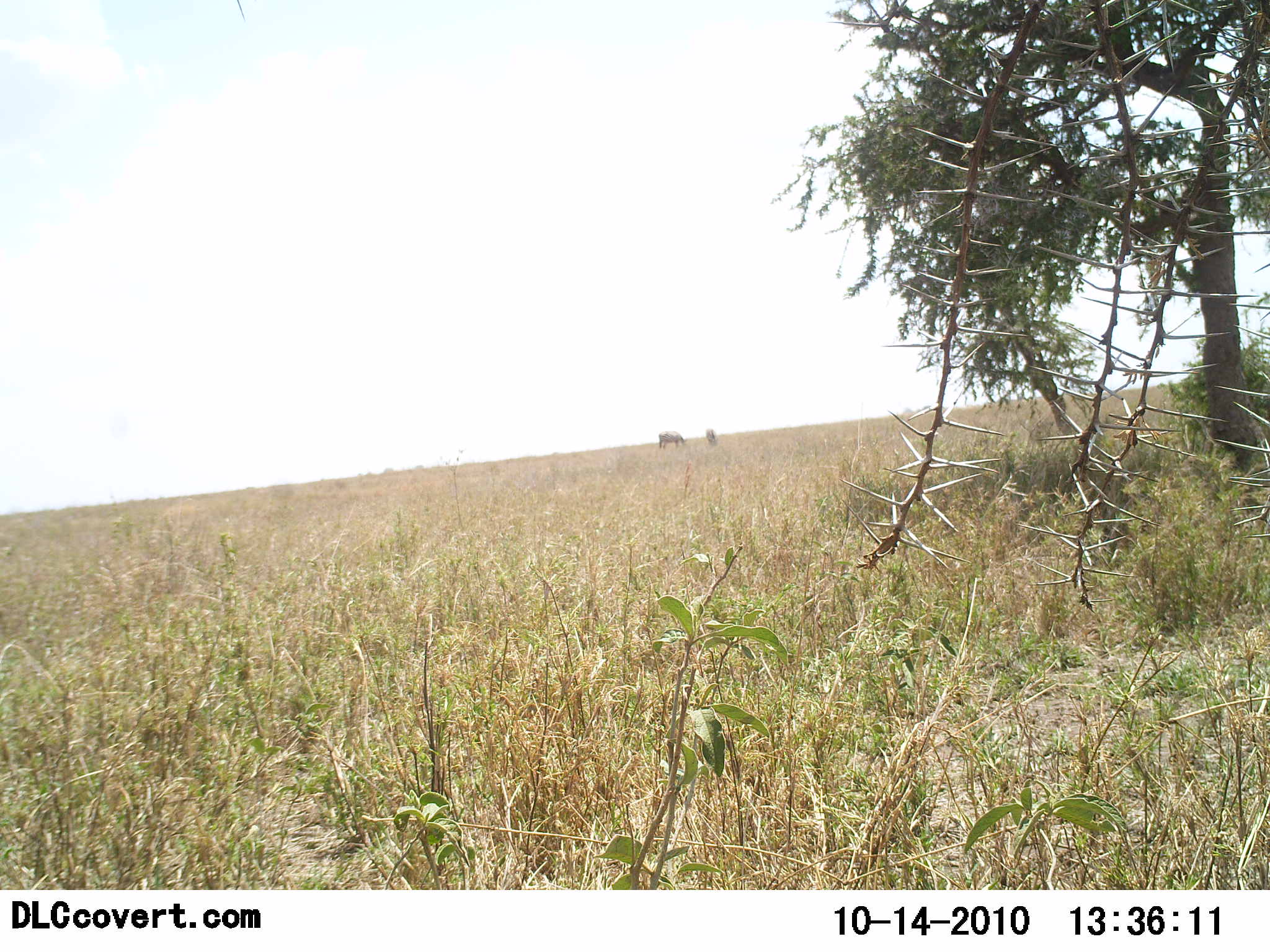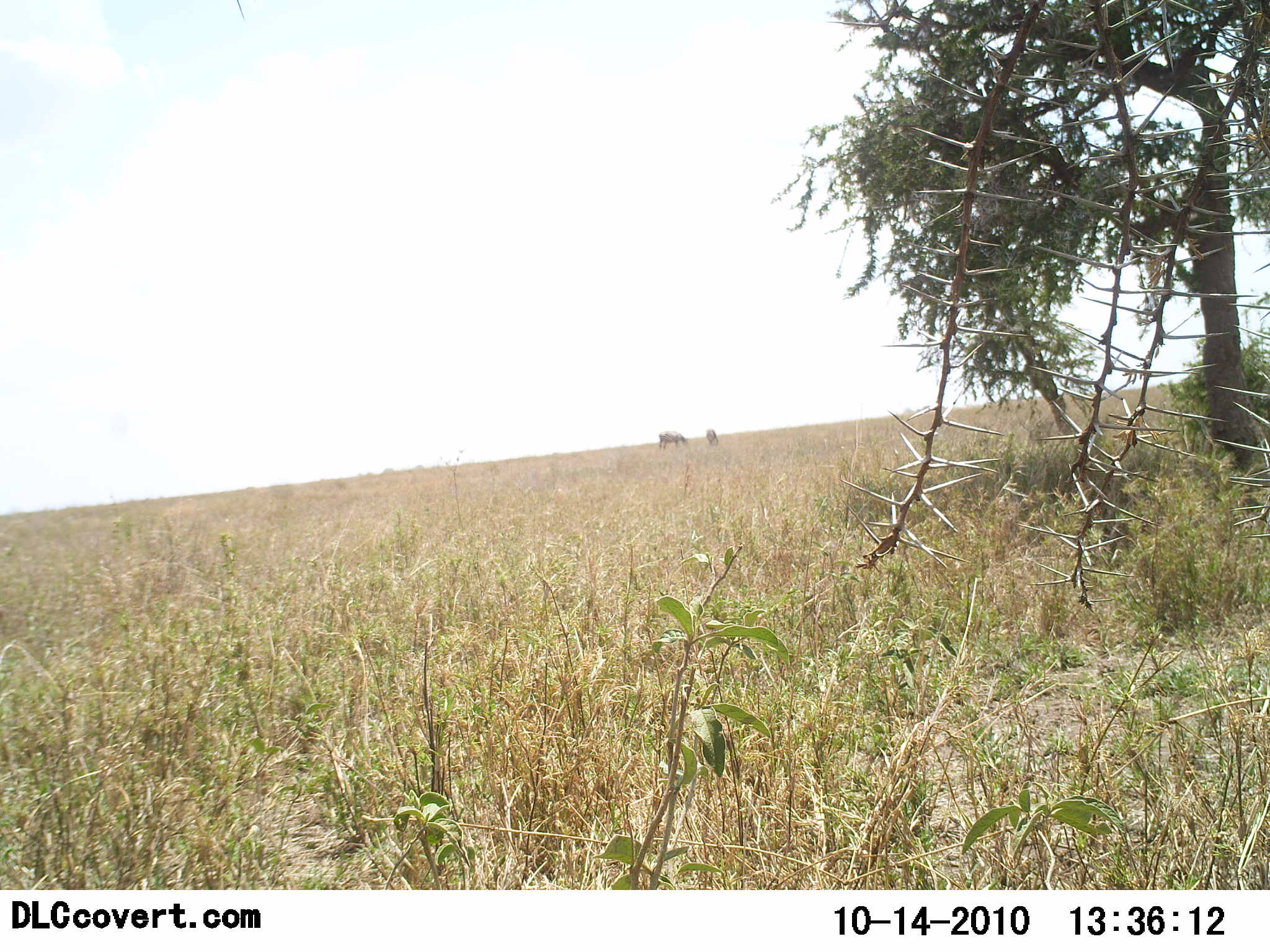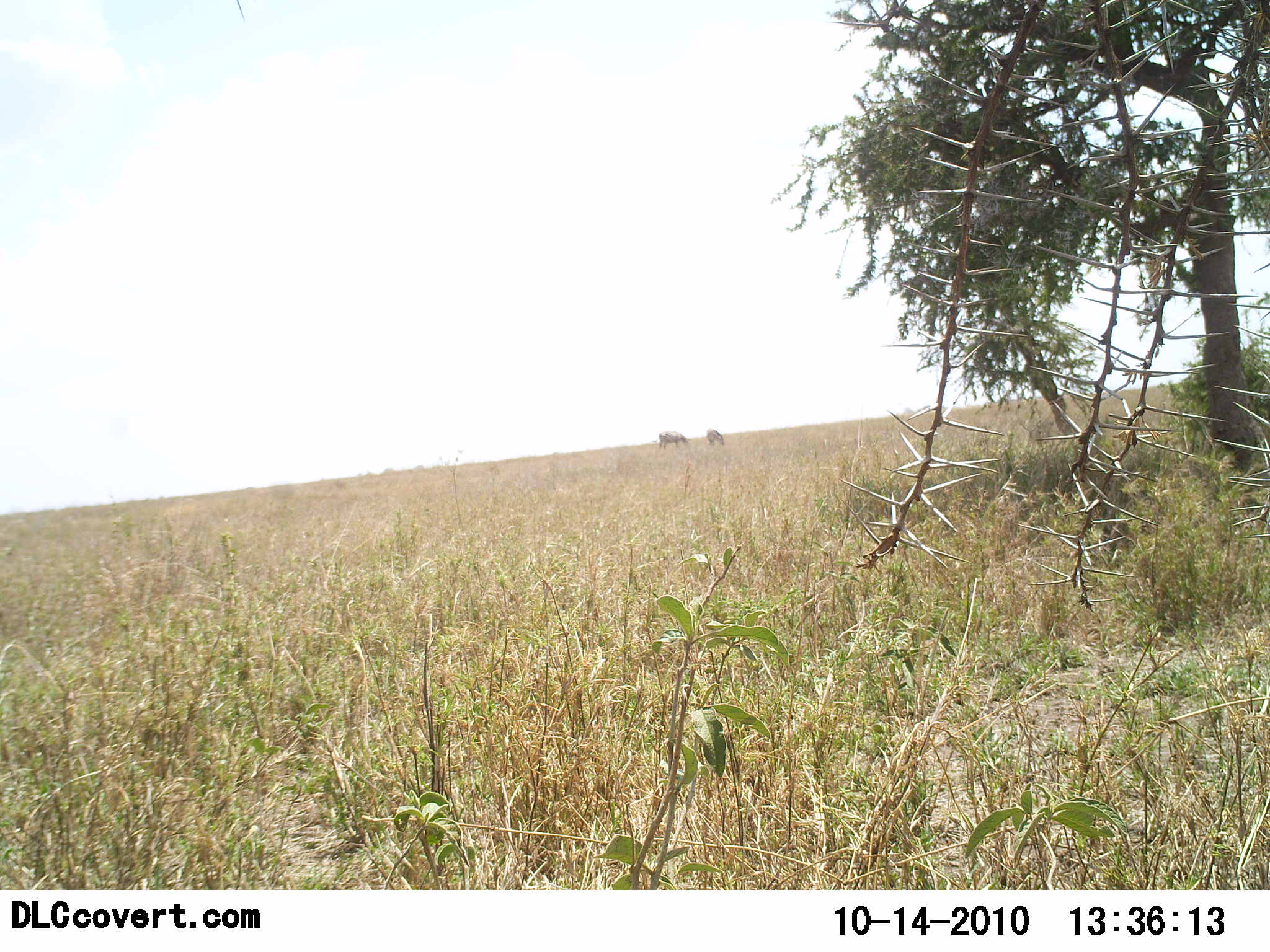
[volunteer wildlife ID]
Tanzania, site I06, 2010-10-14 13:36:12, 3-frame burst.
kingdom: Animalia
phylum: Chordata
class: Mammalia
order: Perissodactyla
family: Equidae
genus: Equus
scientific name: Equus quagga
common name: plains zebra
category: zebra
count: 2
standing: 0%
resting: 0%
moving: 0%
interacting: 0%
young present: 0%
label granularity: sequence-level